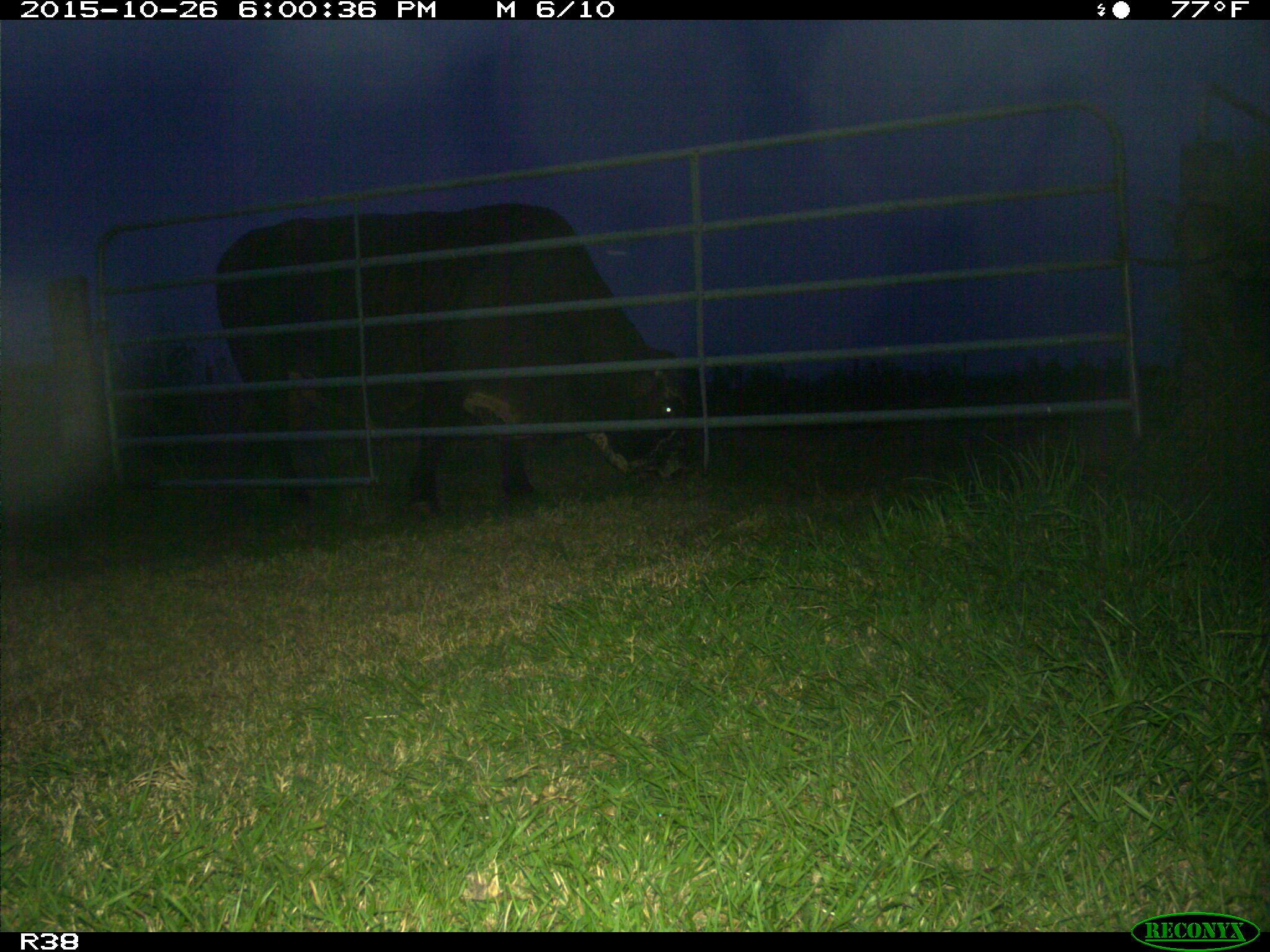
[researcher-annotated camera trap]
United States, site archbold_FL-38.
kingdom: Animalia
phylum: Chordata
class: Mammalia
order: Artiodactyla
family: Bovidae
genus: Bos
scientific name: Bos taurus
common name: domestic cow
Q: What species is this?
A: Bos taurus (domestic cow).